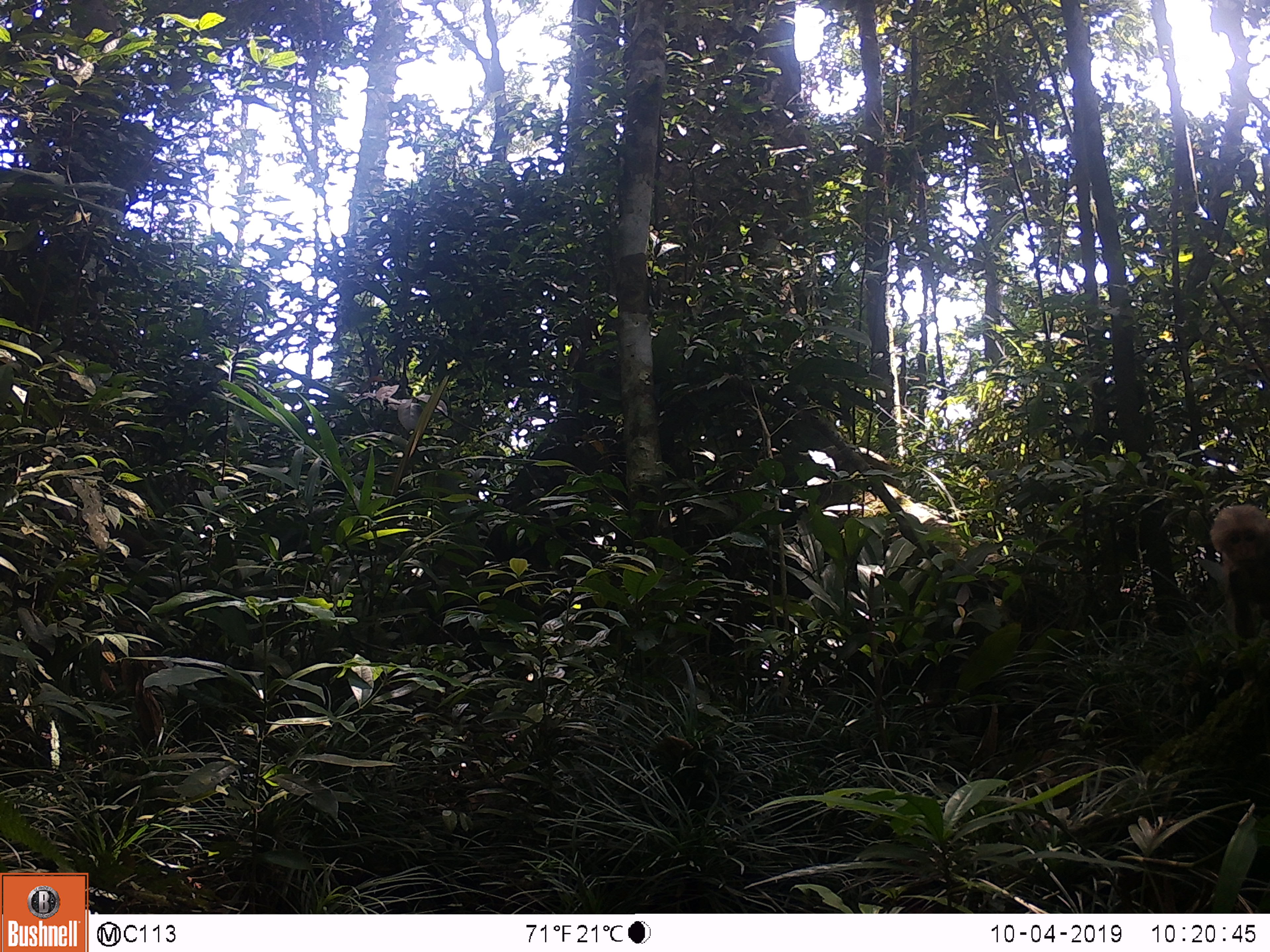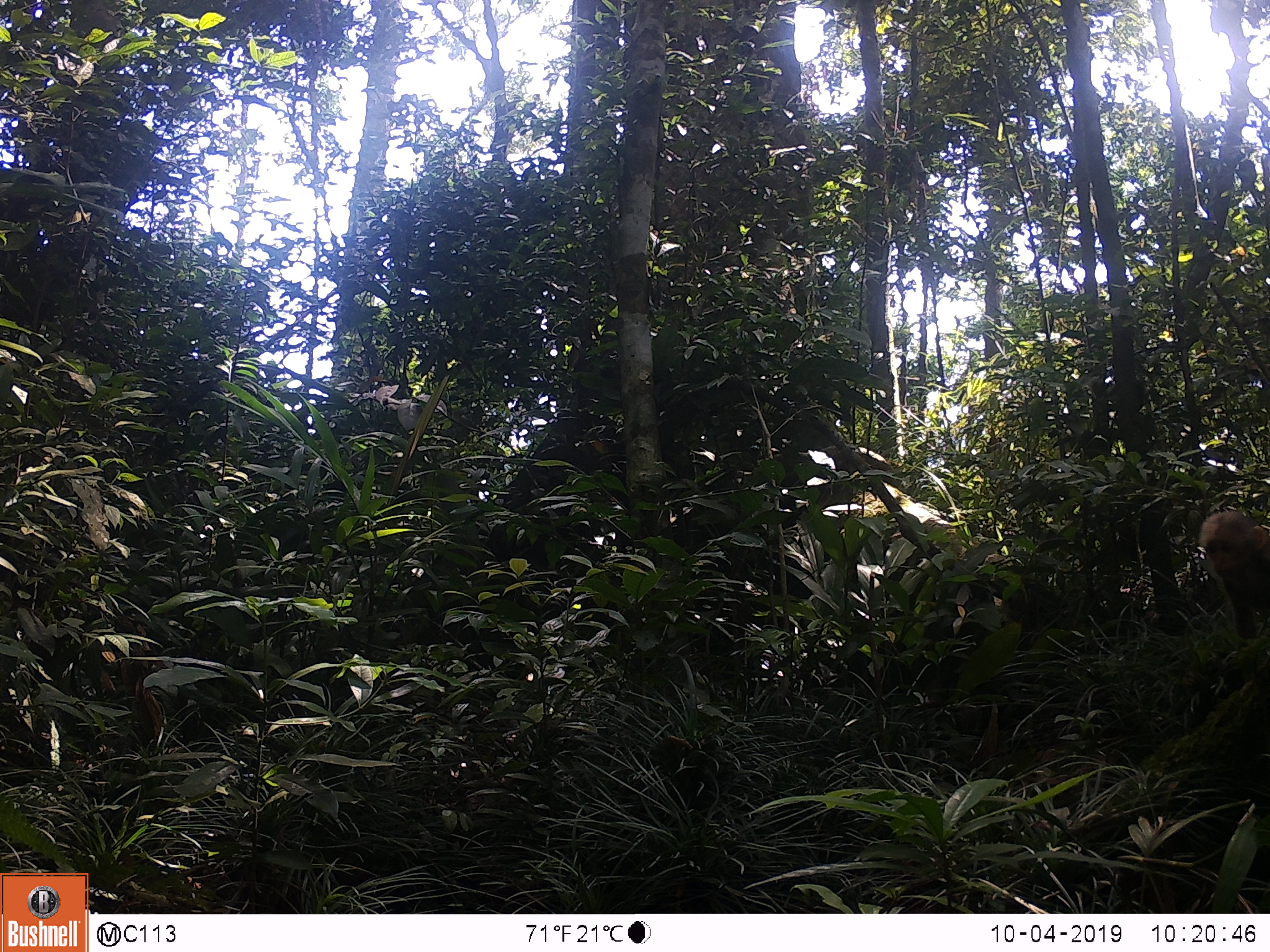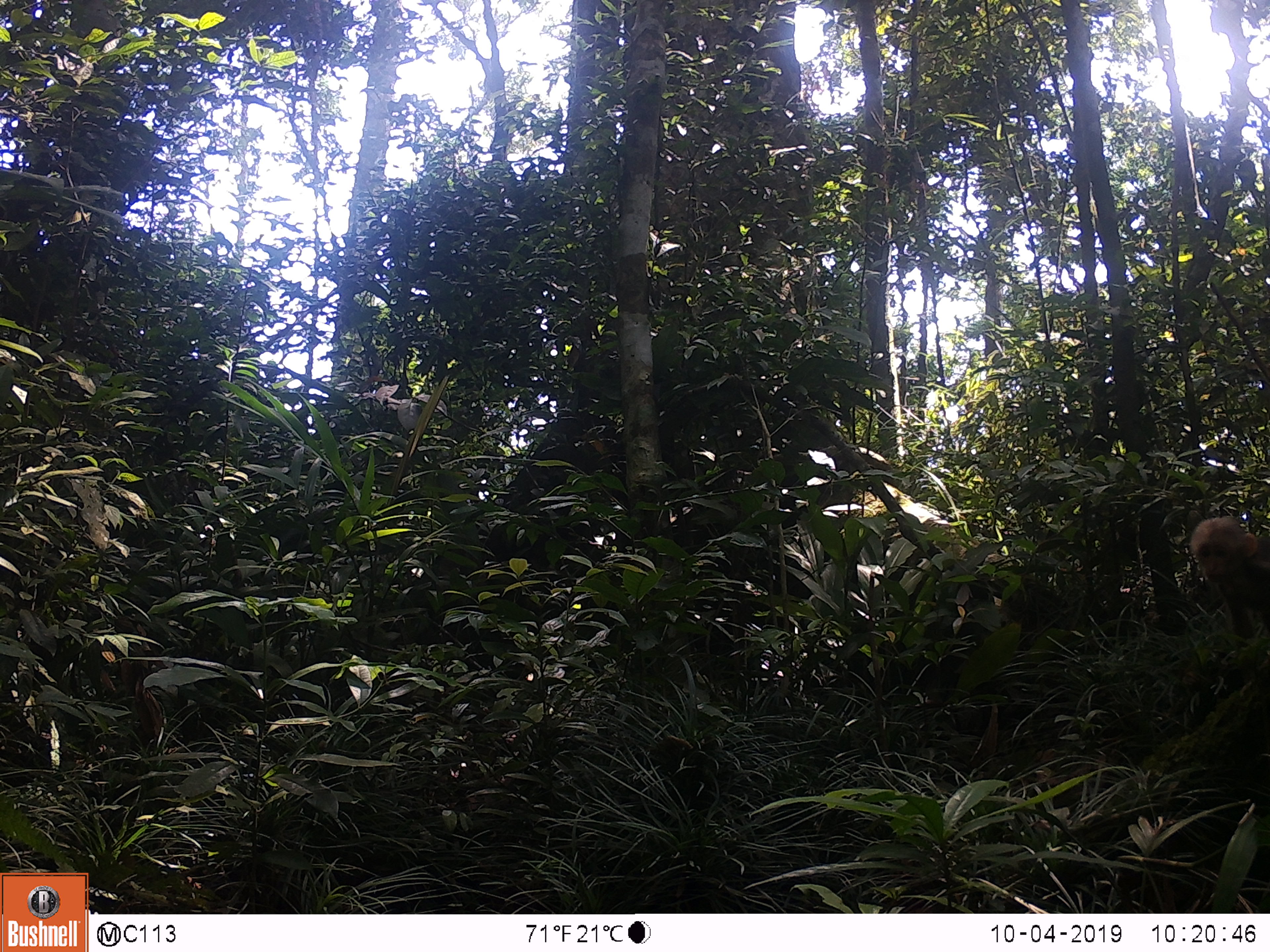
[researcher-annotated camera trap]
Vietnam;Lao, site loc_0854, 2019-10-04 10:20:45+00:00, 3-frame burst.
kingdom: Animalia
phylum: Chordata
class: Mammalia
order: Primates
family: Cercopithecidae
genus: Macaca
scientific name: Macaca arctoides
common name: stump-tailed macaque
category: stump tailed macaque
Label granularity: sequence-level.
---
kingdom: Animalia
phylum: Chordata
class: Mammalia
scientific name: Mammalia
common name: mammal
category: unidentified mammal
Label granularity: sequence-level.